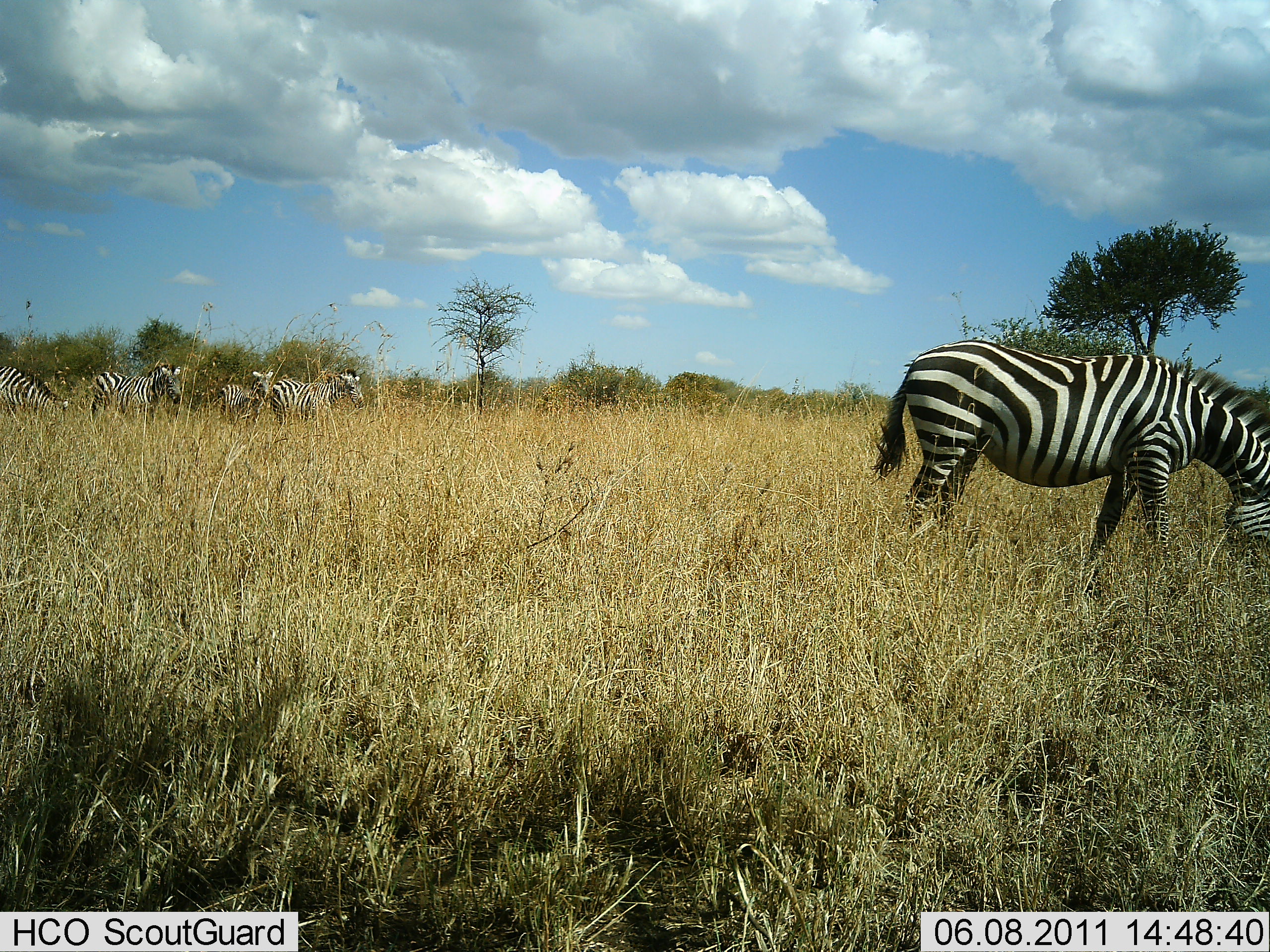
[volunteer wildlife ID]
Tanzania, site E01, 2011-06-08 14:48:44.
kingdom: Animalia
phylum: Chordata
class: Mammalia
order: Perissodactyla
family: Equidae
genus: Equus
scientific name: Equus quagga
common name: plains zebra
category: zebra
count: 5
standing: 25%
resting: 0%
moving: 8%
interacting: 0%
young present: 0%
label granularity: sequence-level